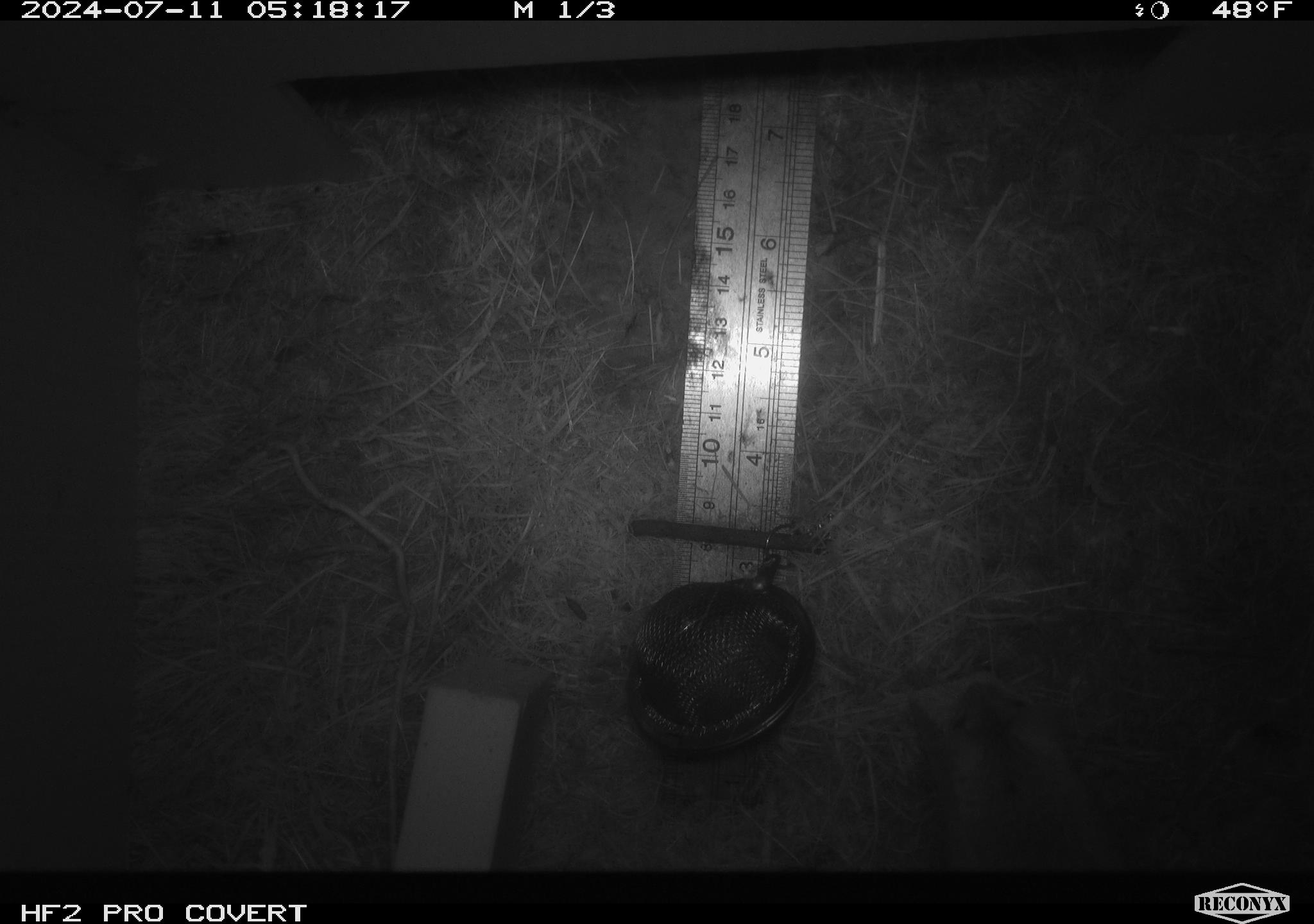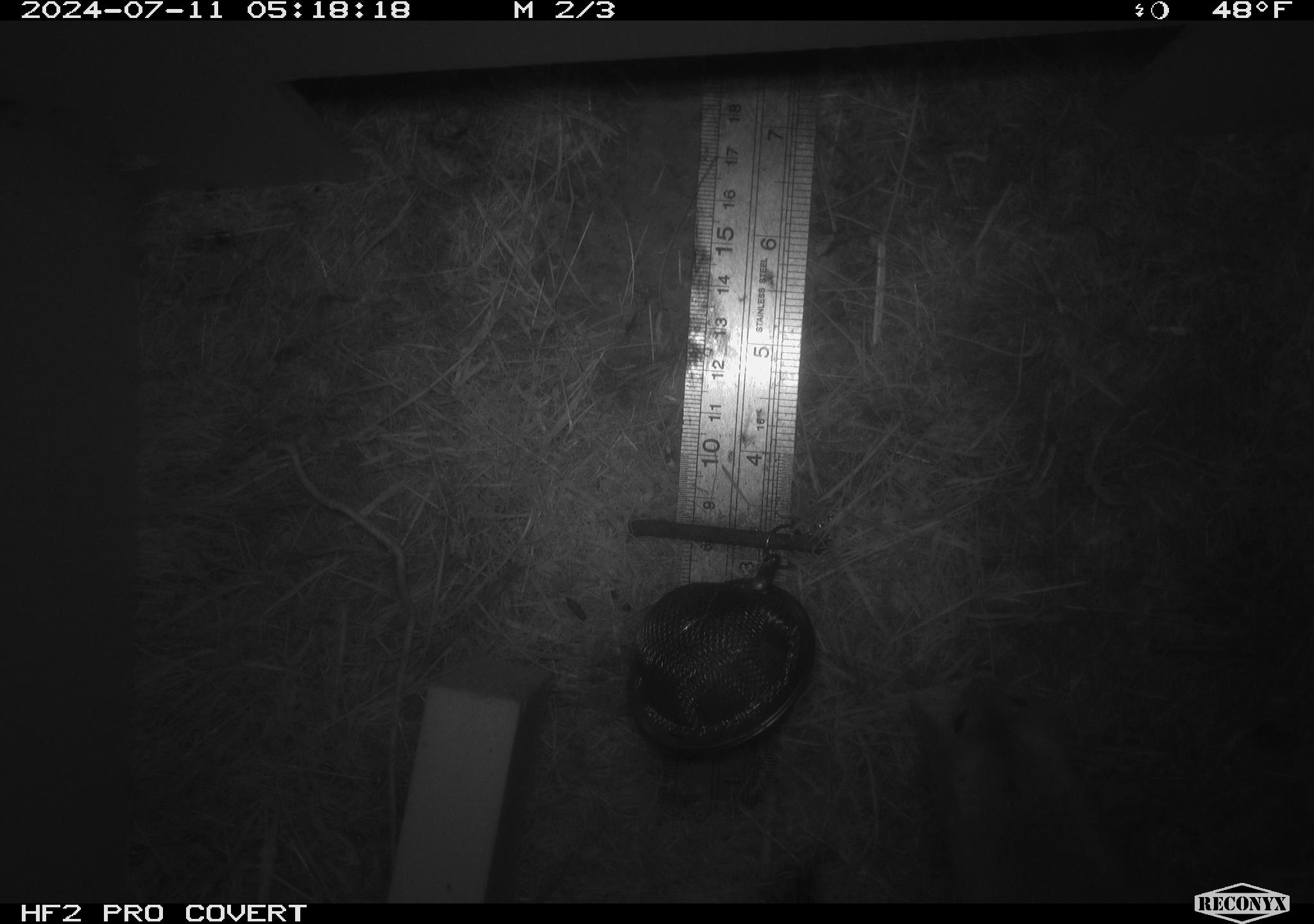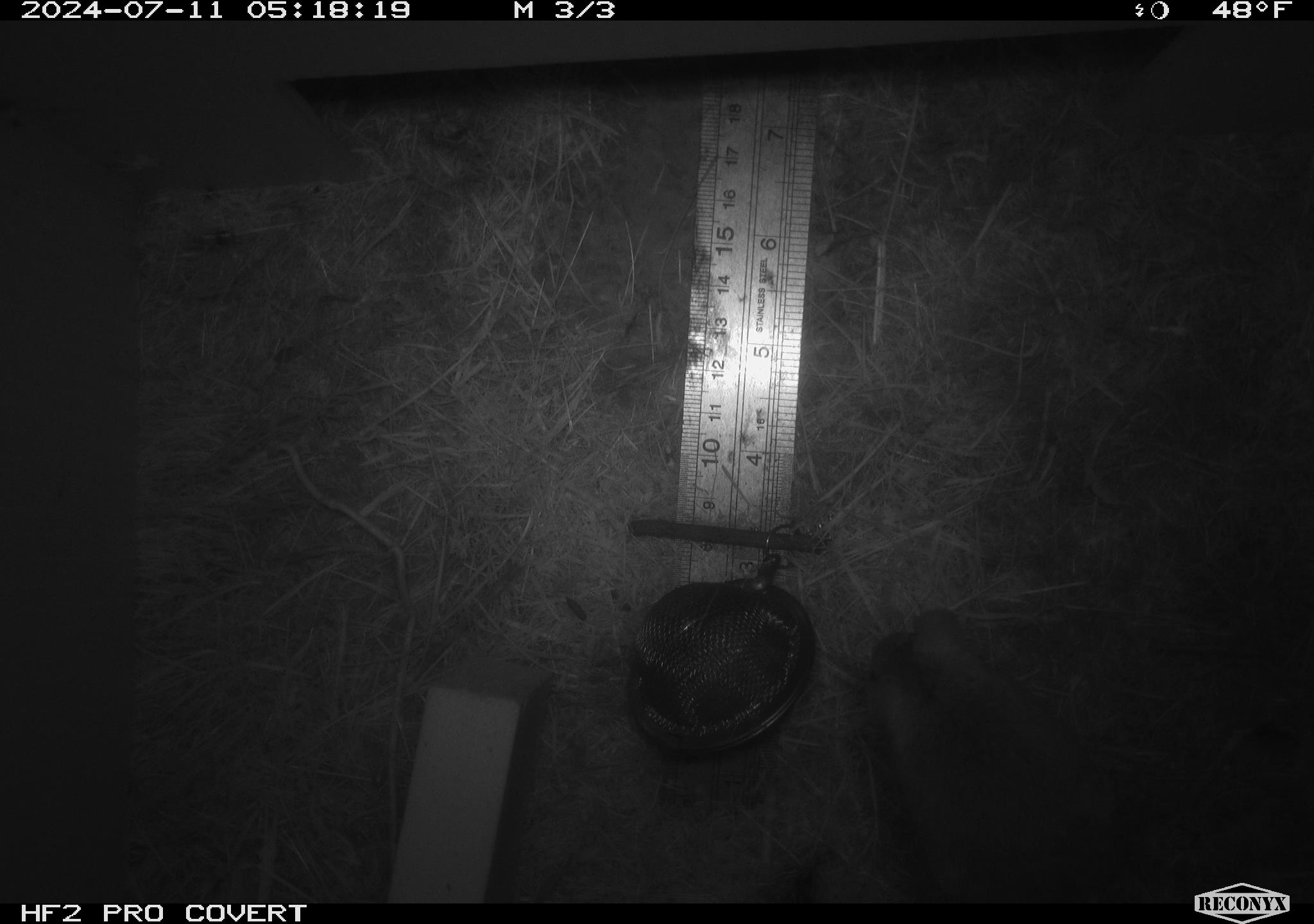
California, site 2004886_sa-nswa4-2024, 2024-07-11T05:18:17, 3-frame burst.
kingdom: Animalia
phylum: Chordata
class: Mammalia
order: Rodentia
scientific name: Rodentia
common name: mouse species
Mouse species (Rodentia).